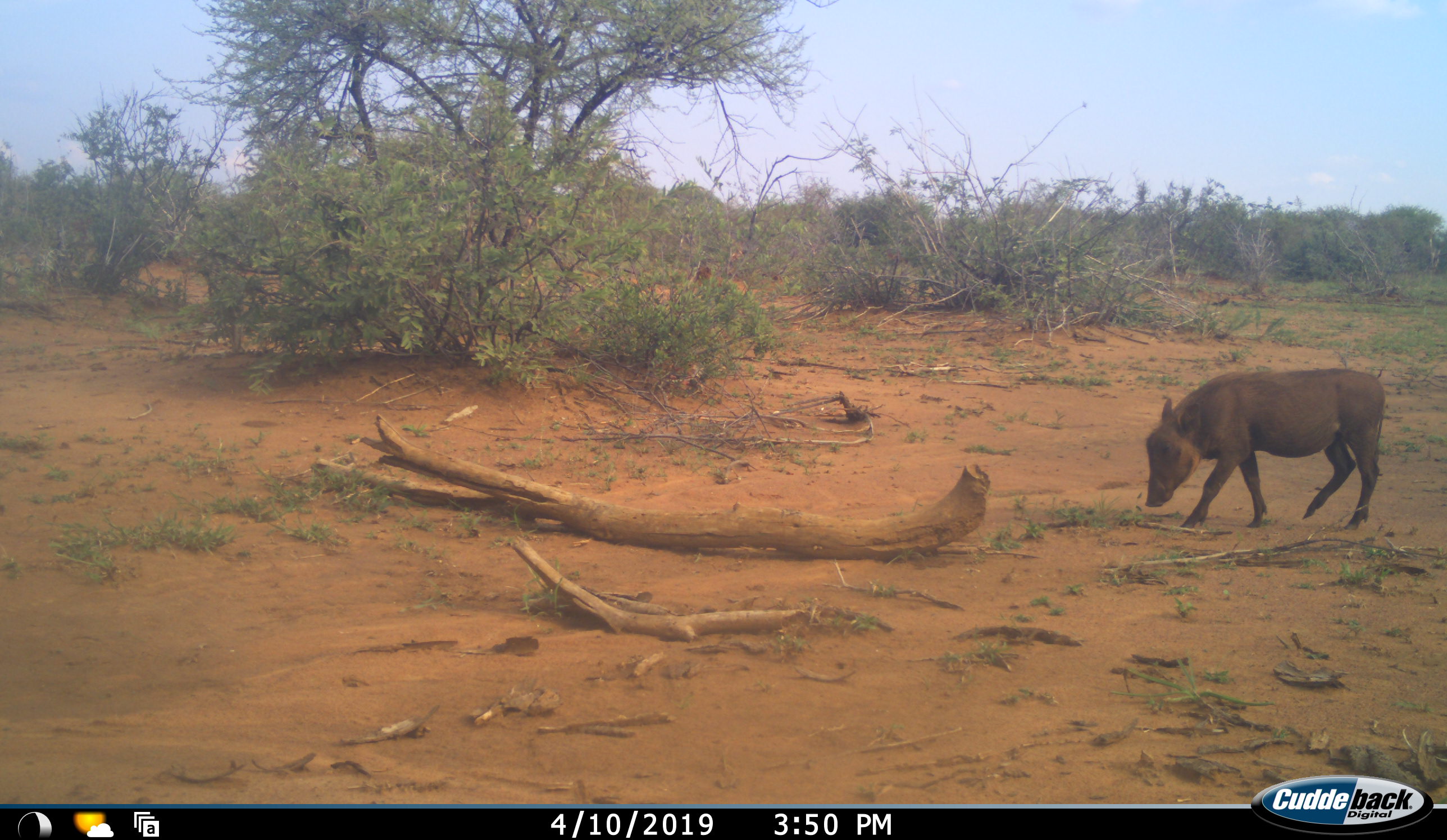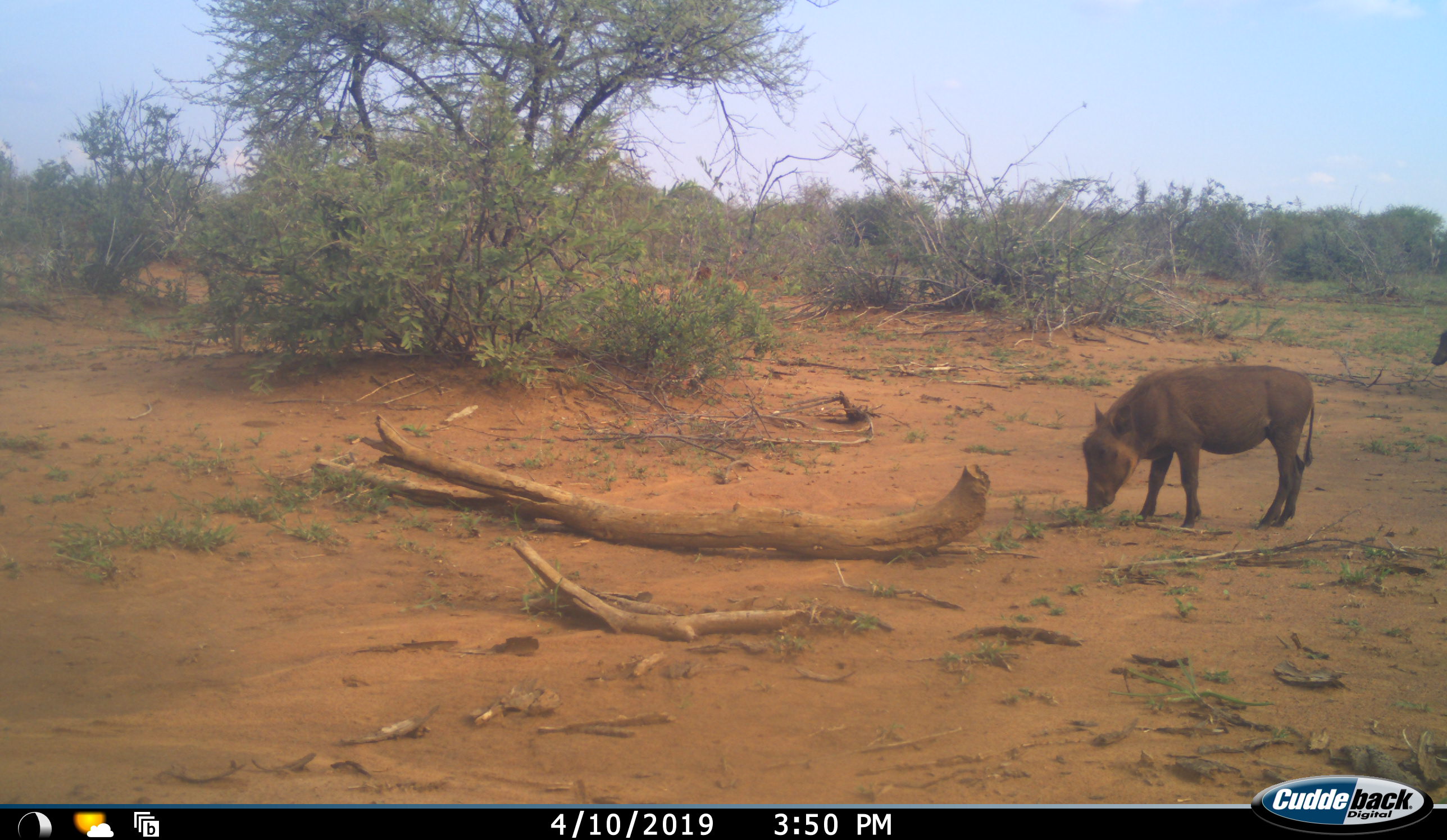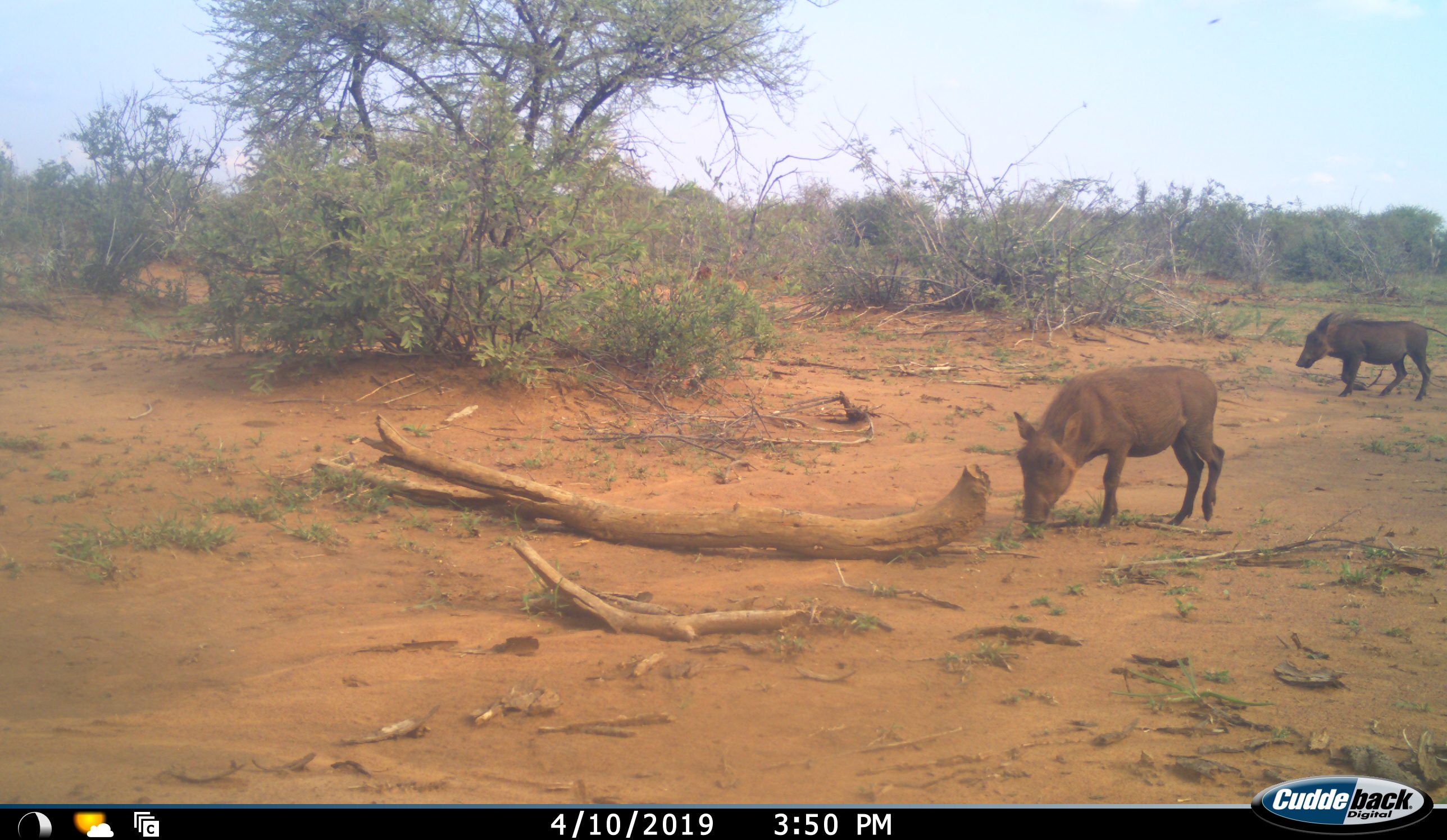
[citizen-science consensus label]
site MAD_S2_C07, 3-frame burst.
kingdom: Animalia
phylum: Chordata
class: Mammalia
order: Artiodactyla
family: Suidae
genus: Phacochoerus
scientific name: Phacochoerus africanus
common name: warthog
Warthog (Phacochoerus africanus), count 2. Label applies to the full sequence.